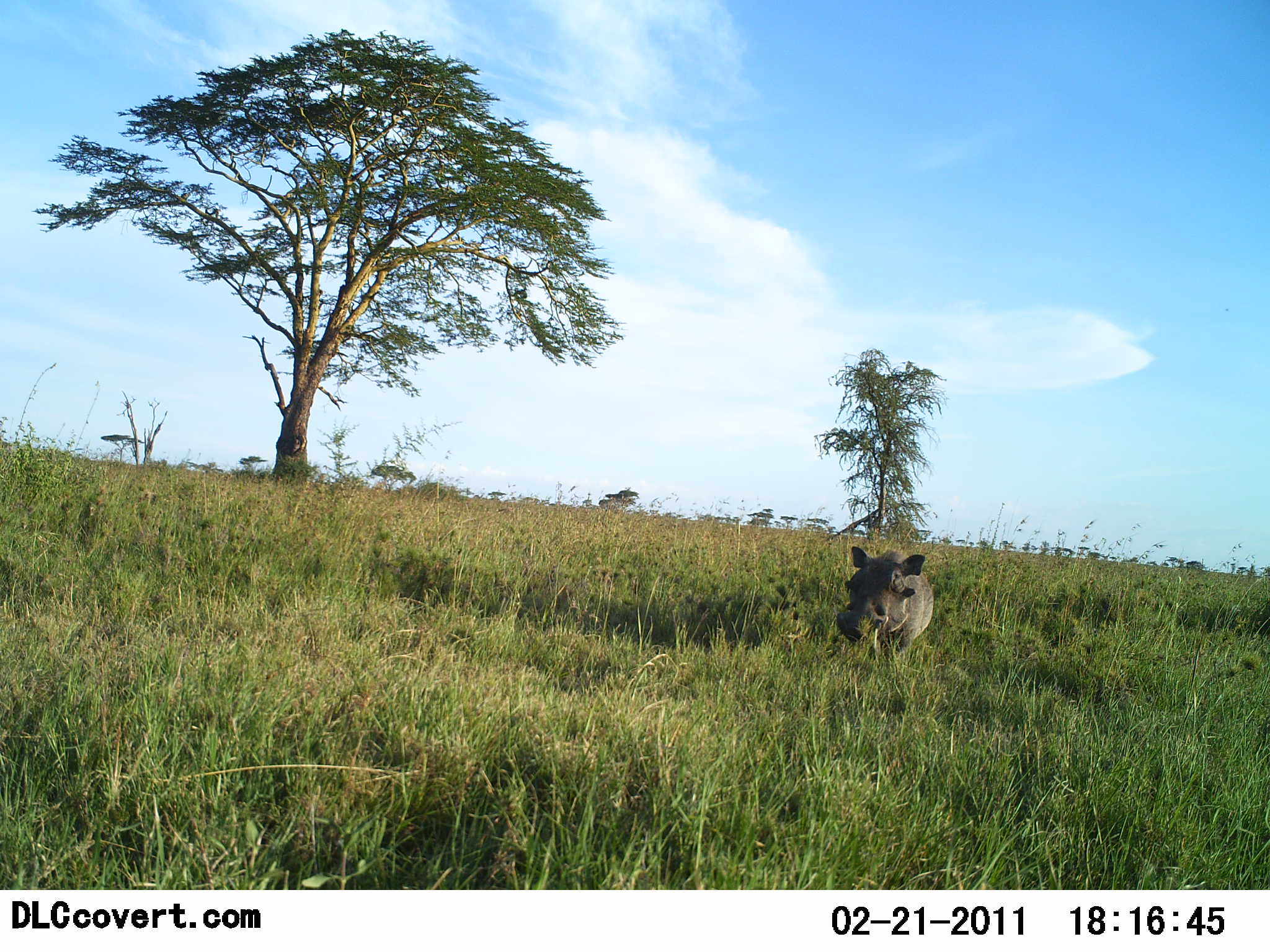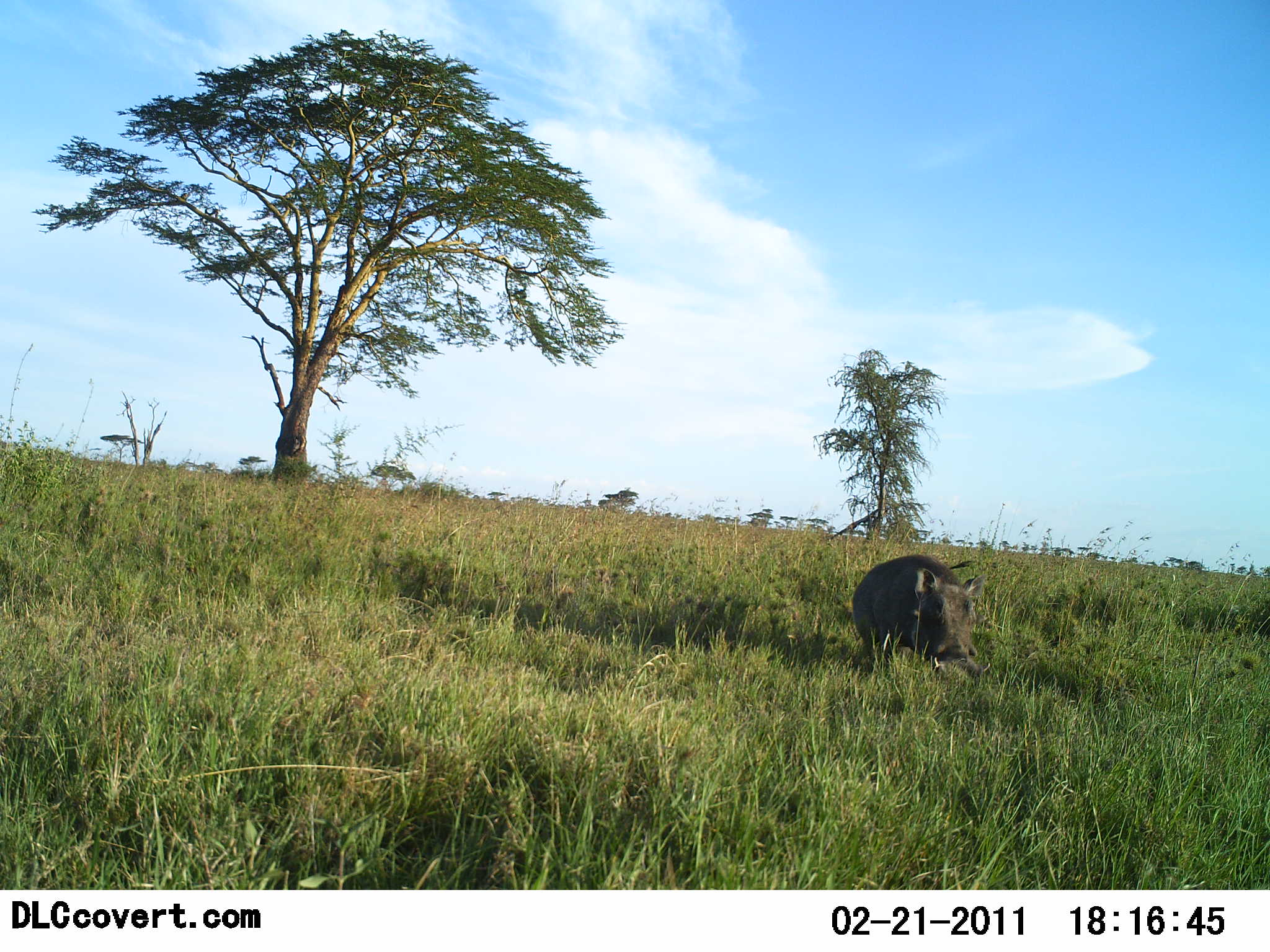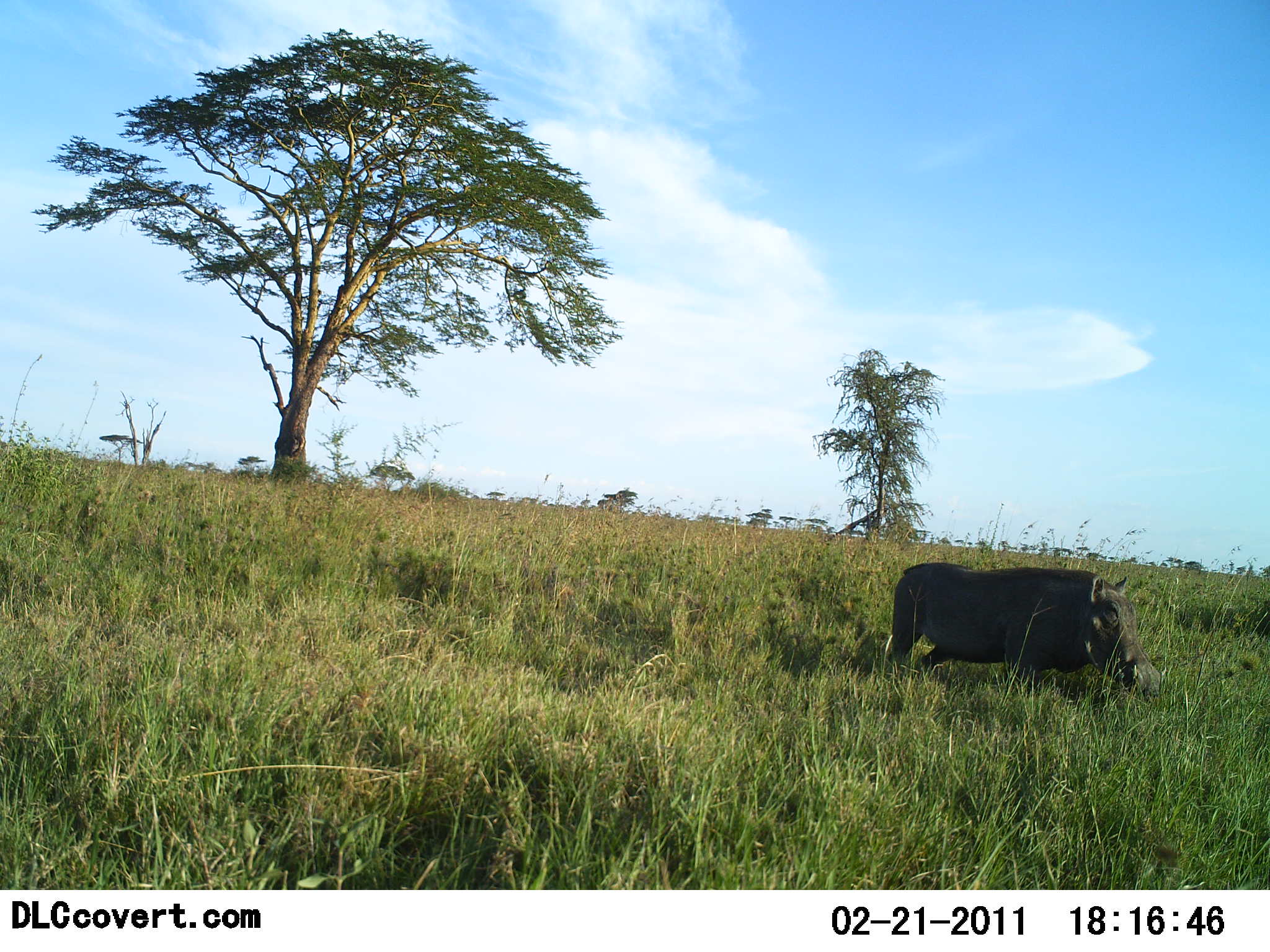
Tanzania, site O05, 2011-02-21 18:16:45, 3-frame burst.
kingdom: Animalia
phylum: Chordata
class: Mammalia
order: Artiodactyla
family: Suidae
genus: Phacochoerus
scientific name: Phacochoerus africanus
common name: warthog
Warthog (Phacochoerus africanus), count 1. Behavior (volunteer vote fractions): standing 0%, resting 0%, moving 100%, interacting 0%. Young present (vote fraction): 0%. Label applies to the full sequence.